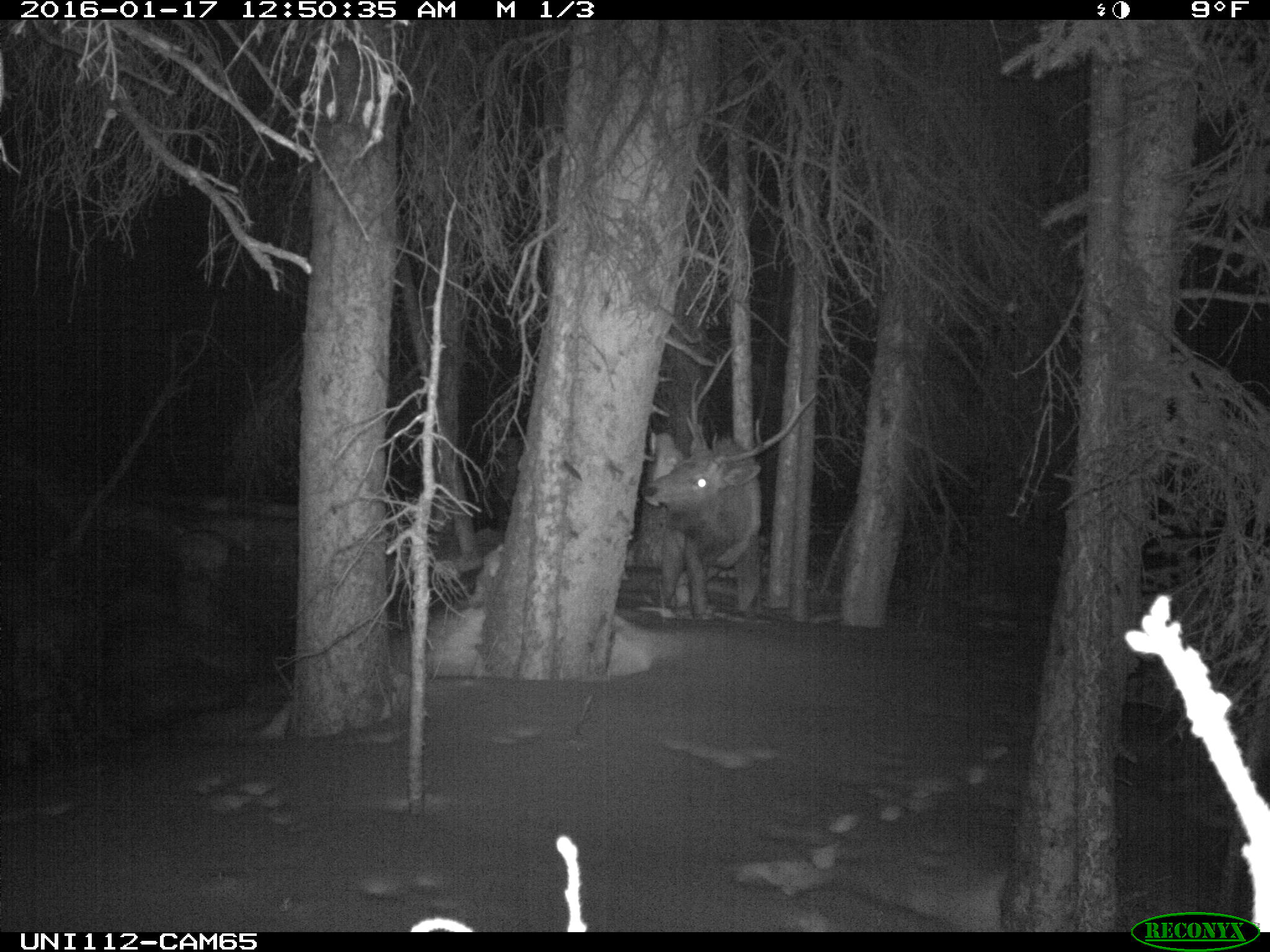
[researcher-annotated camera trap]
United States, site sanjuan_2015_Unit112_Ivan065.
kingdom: Animalia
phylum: Chordata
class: Mammalia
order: Artiodactyla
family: Cervidae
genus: Cervus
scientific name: Cervus elaphus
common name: red deer